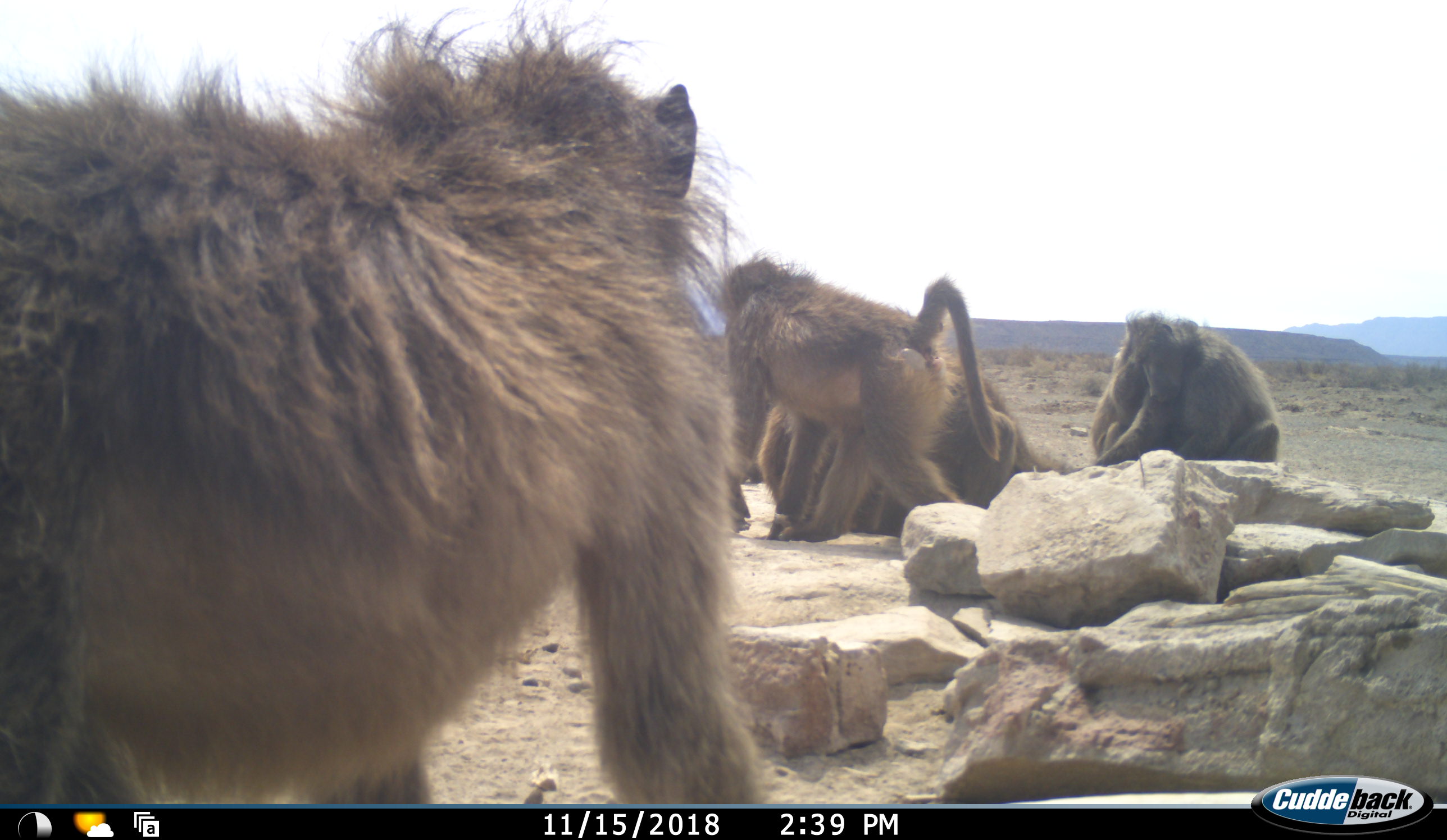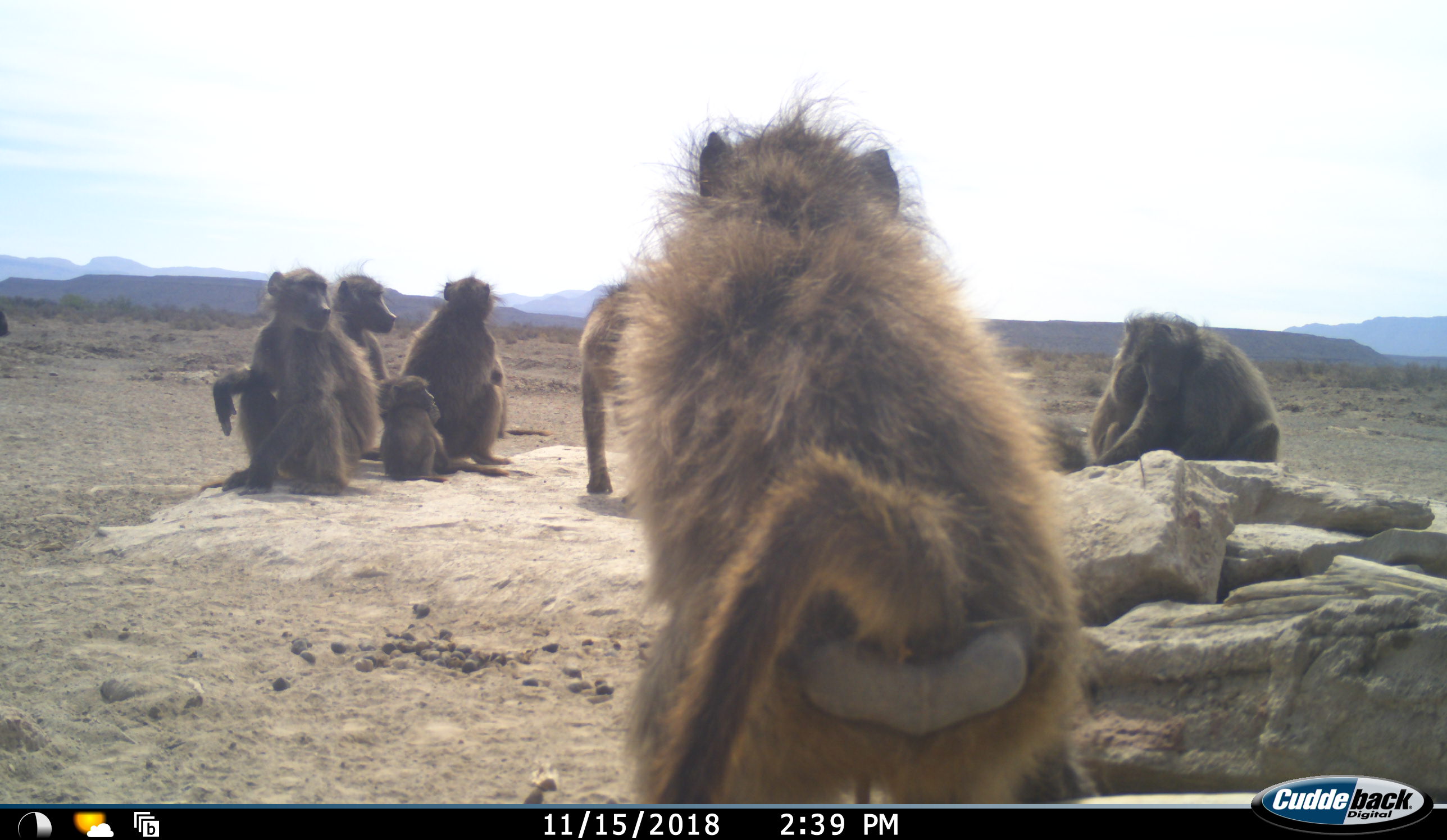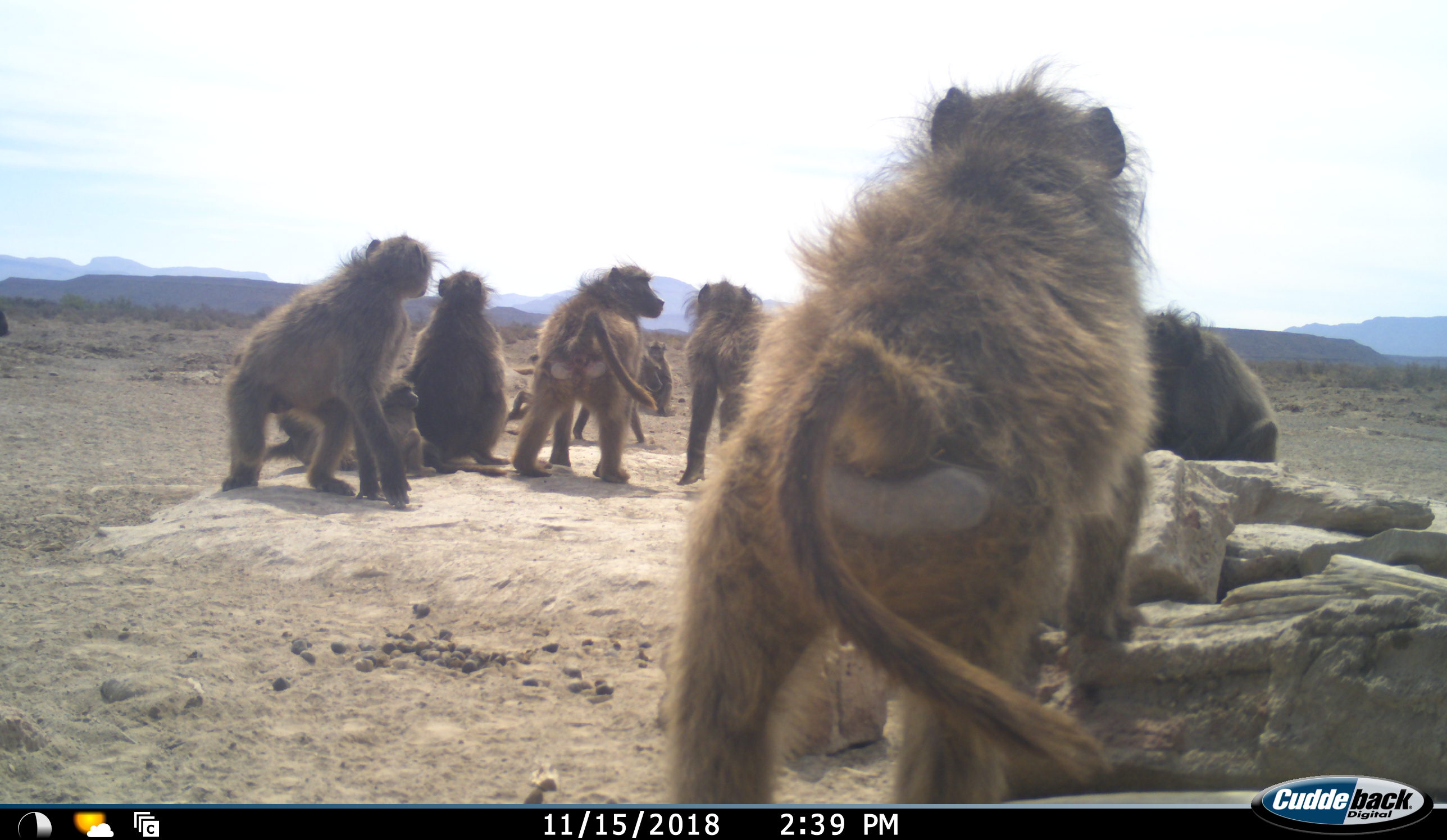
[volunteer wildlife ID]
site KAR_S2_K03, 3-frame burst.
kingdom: Animalia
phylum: Chordata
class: Mammalia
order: Primates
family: Cercopithecidae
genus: Papio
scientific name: Papio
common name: baboon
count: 11-50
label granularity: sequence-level